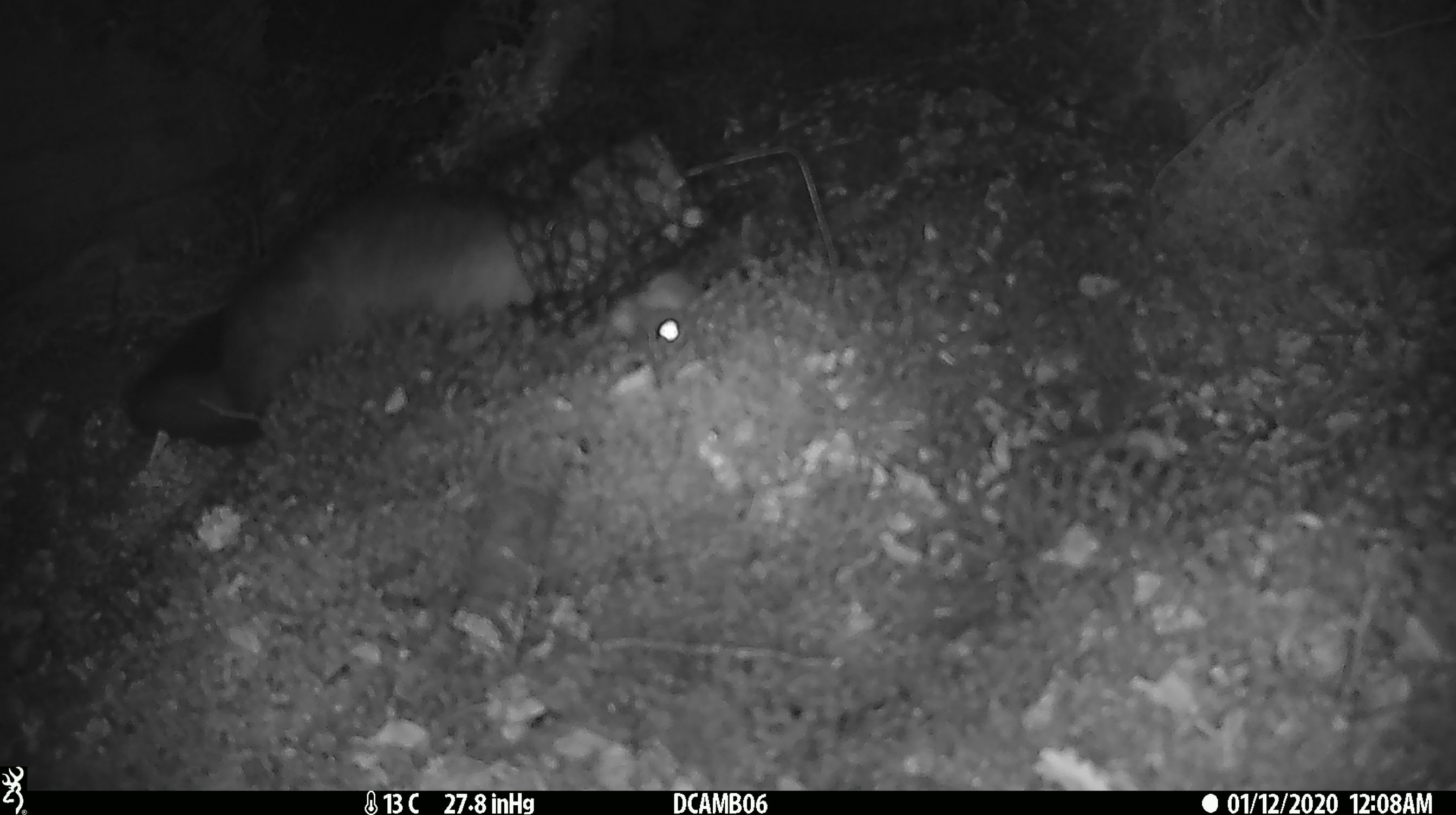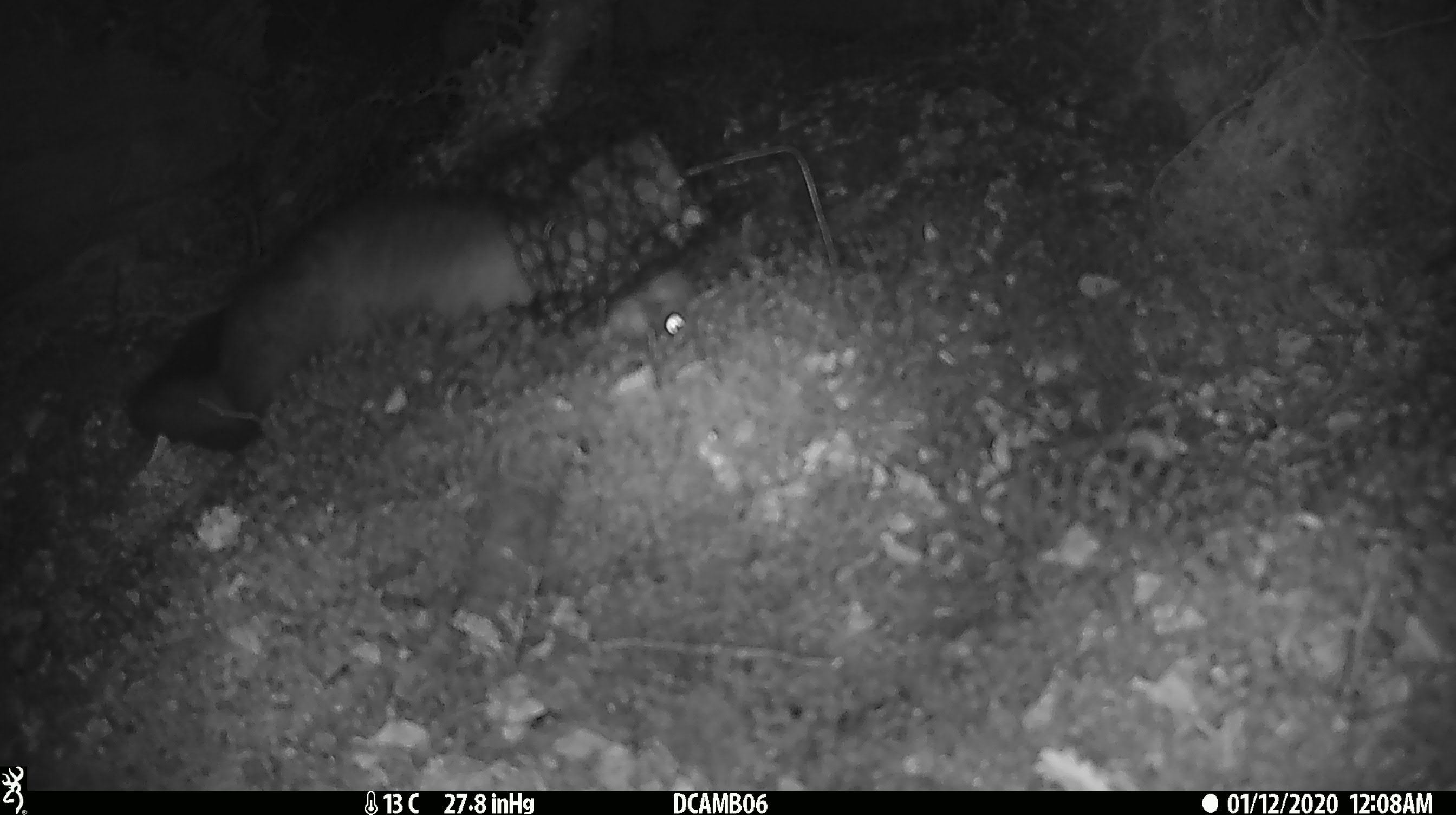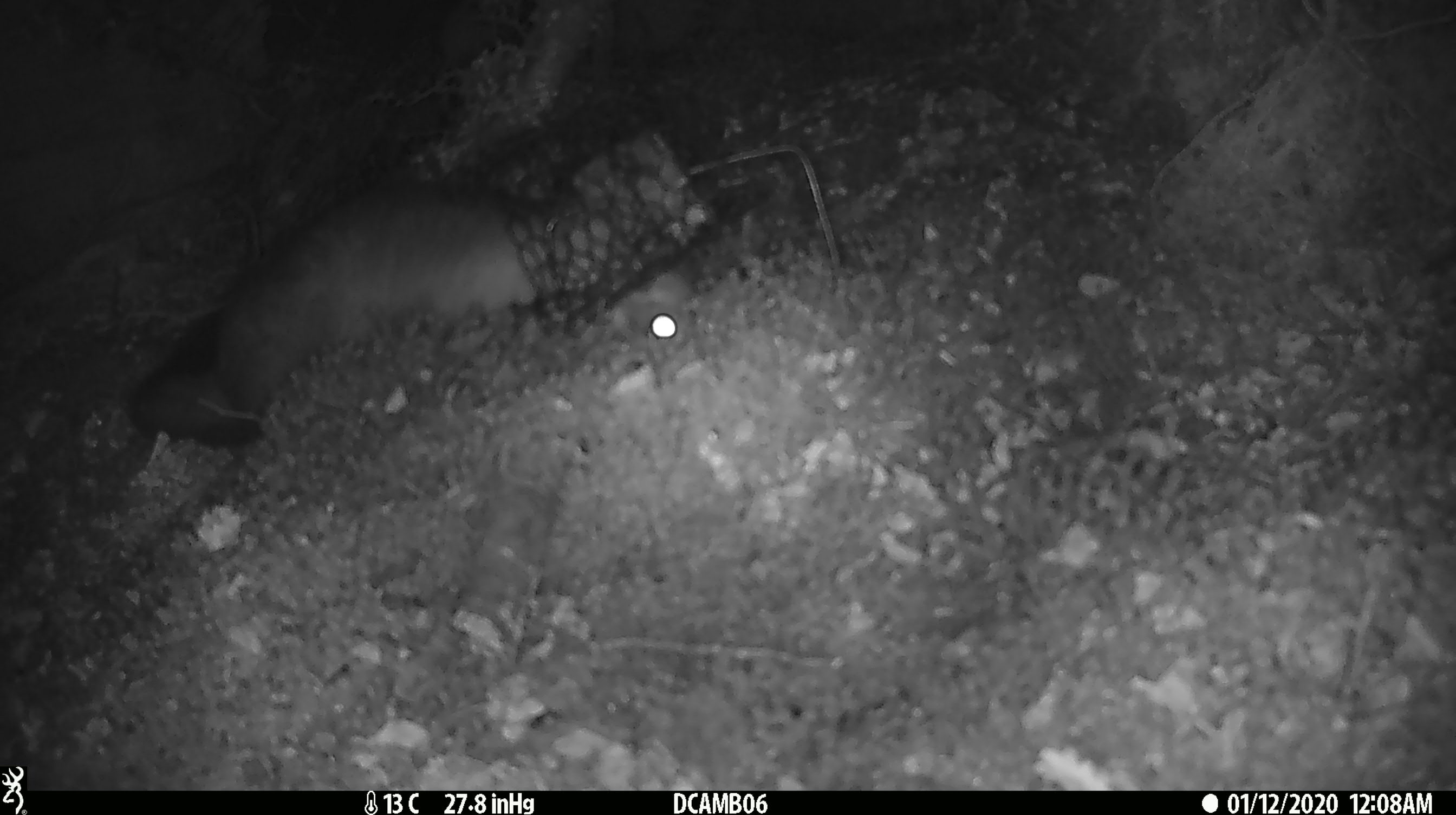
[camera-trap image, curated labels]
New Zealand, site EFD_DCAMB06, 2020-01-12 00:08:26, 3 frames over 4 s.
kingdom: Animalia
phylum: Chordata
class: Mammalia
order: Diprotodontia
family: Phalangeridae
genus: Trichosurus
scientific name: Trichosurus vulpecula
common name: common brushtail possum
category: possum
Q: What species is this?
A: Possum (common brushtail possum) (Trichosurus vulpecula).